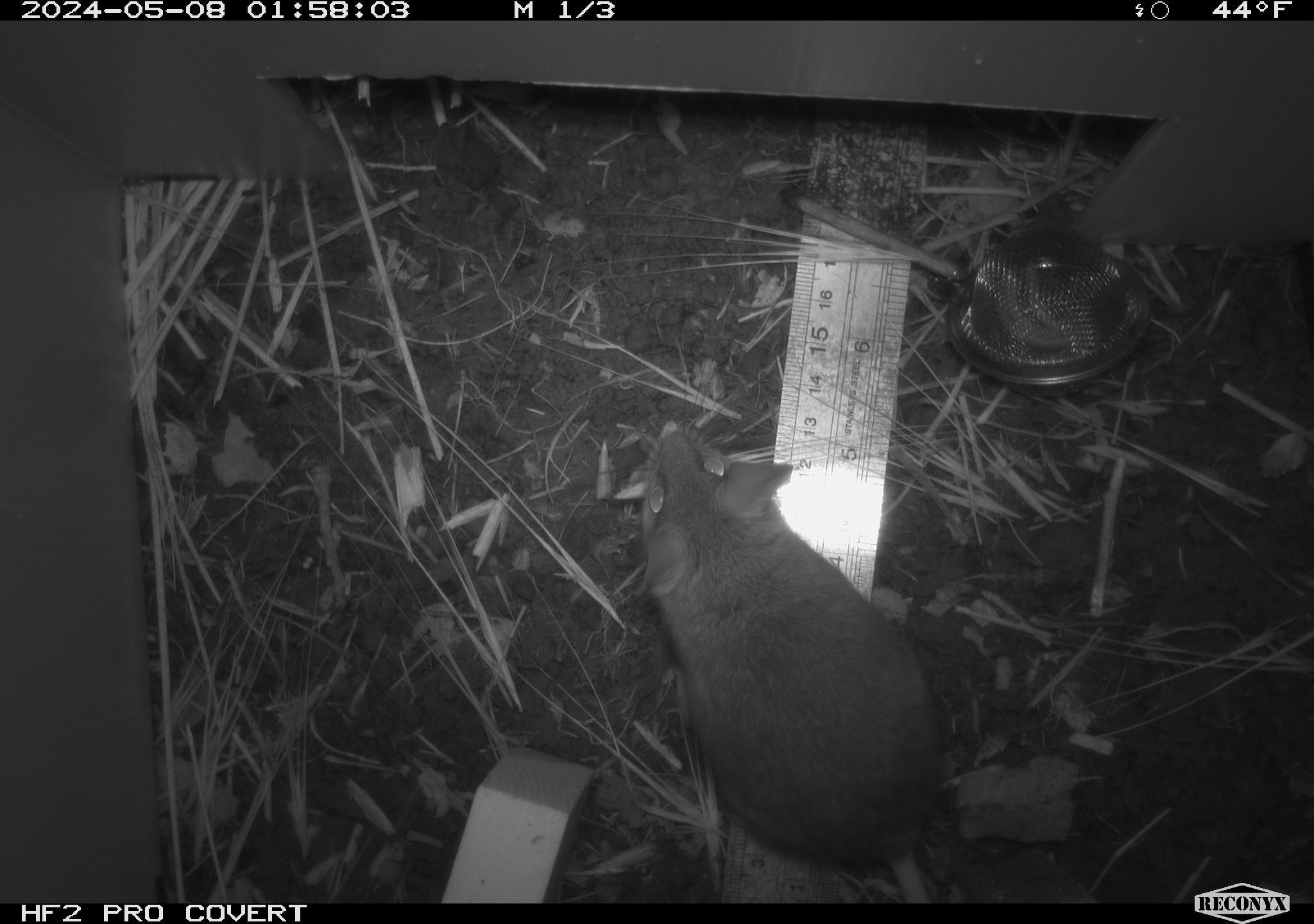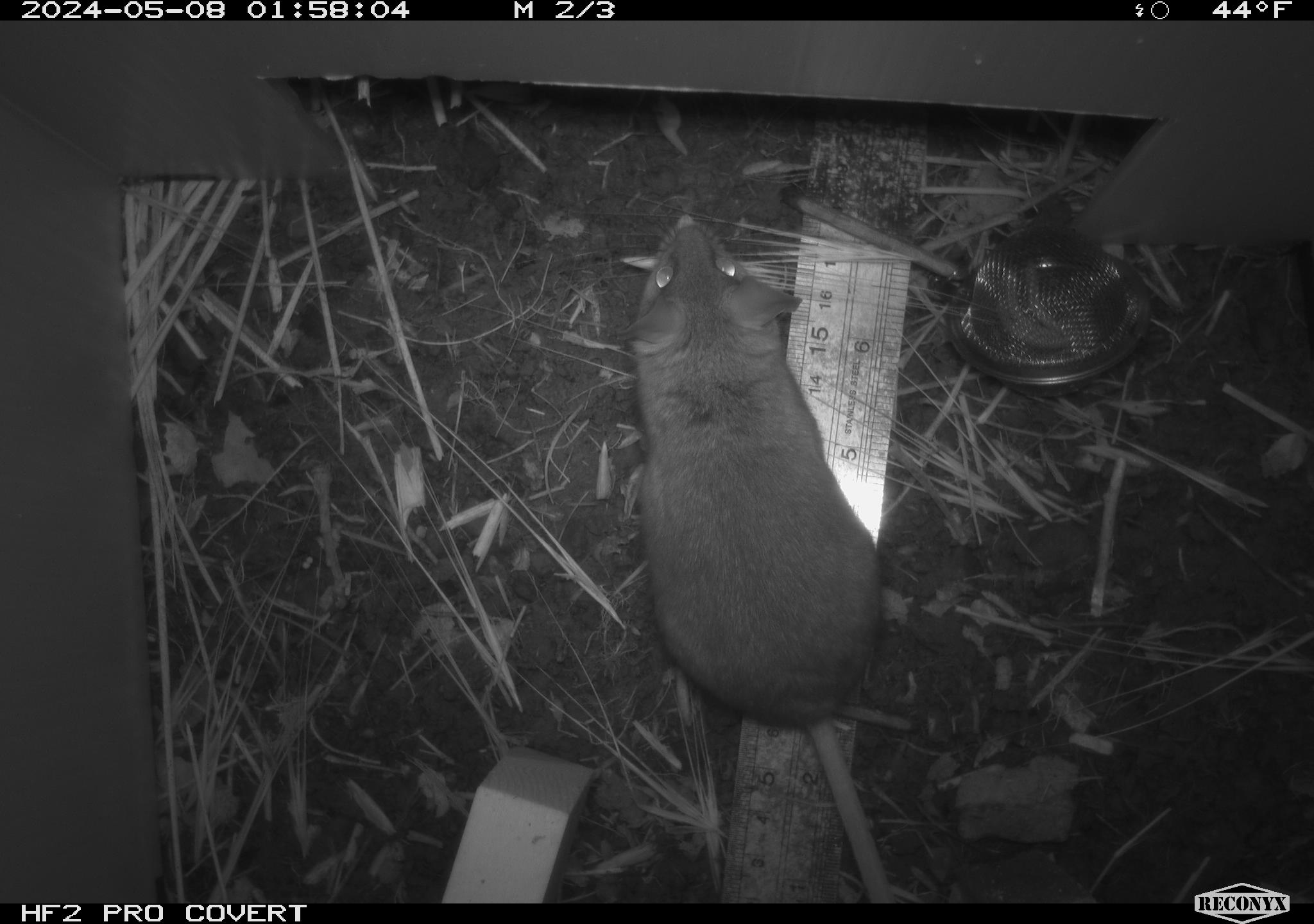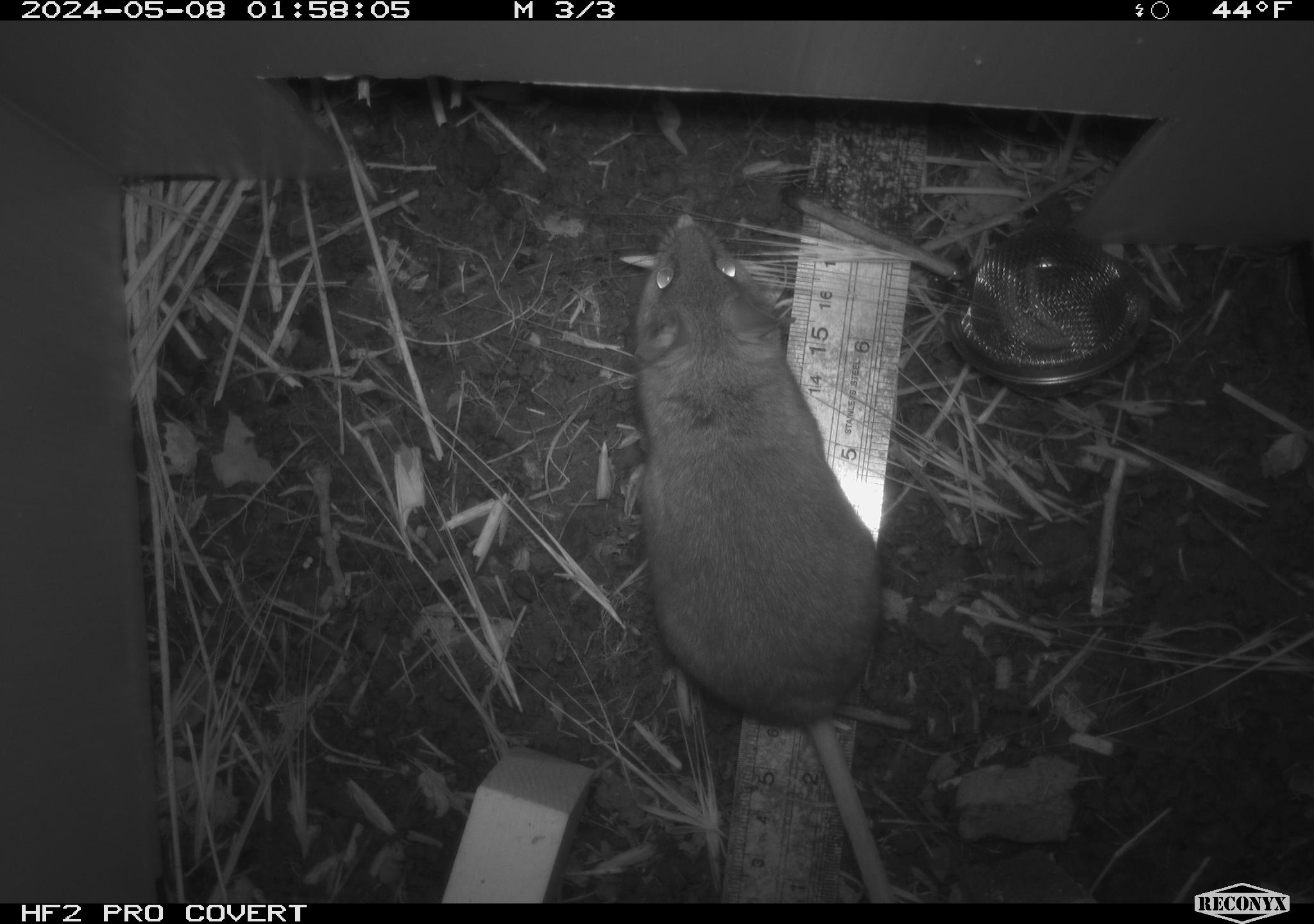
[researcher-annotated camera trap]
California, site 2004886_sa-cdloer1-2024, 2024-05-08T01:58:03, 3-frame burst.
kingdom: Animalia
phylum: Chordata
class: Mammalia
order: Rodentia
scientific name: Rodentia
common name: woodrat or rat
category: woodrat or rat species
Woodrat or rat species (woodrat or rat) (Rodentia).